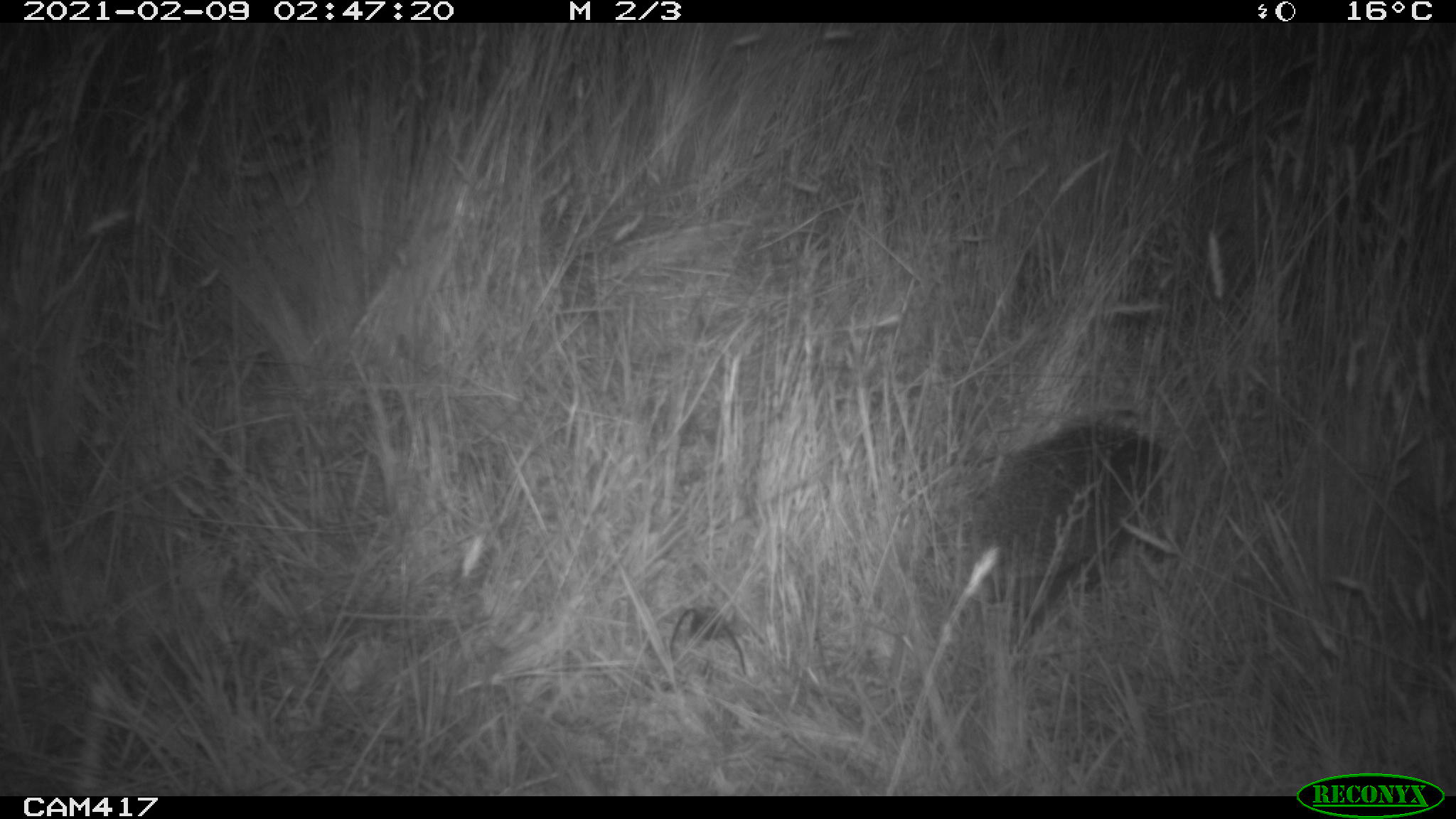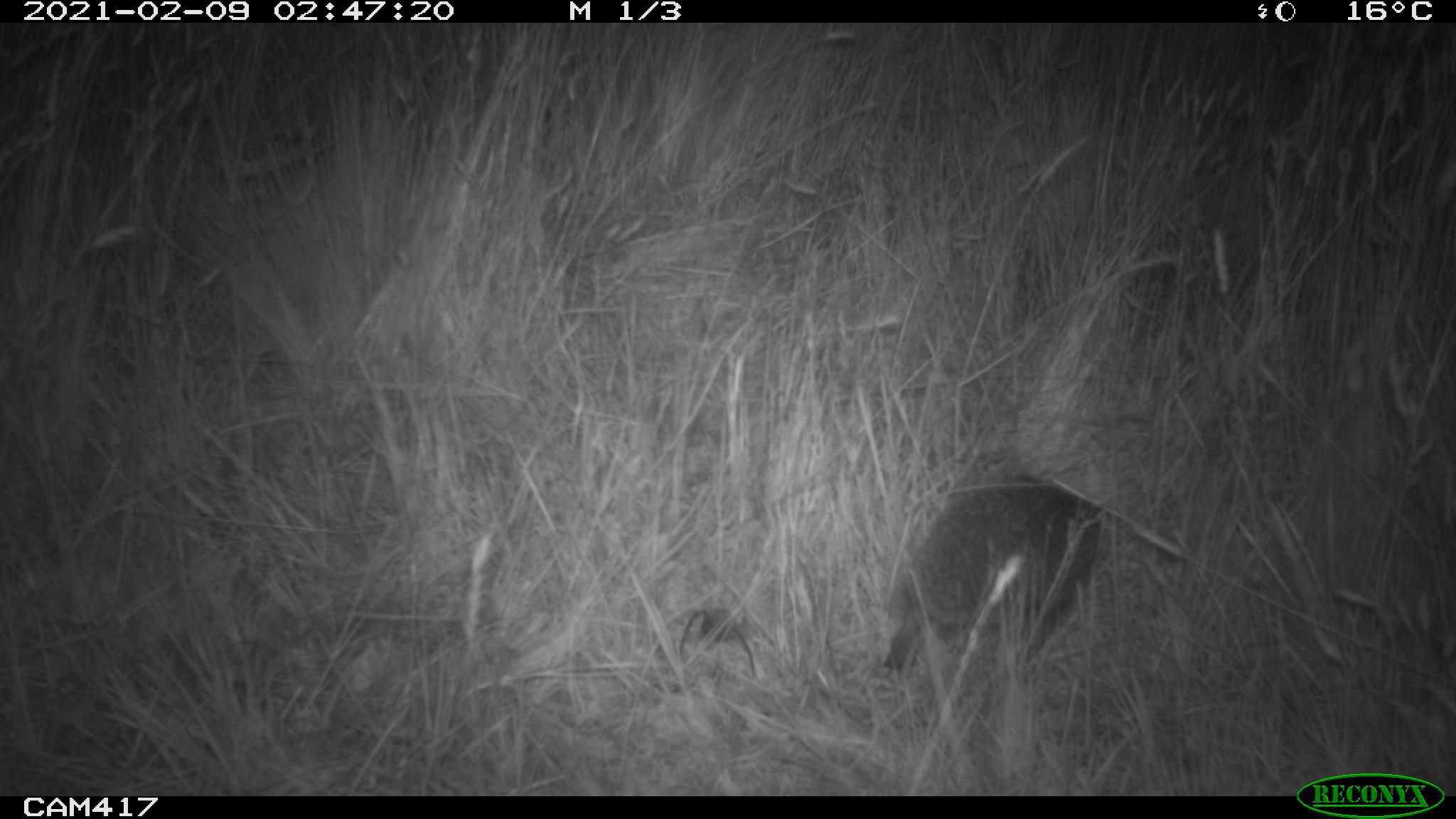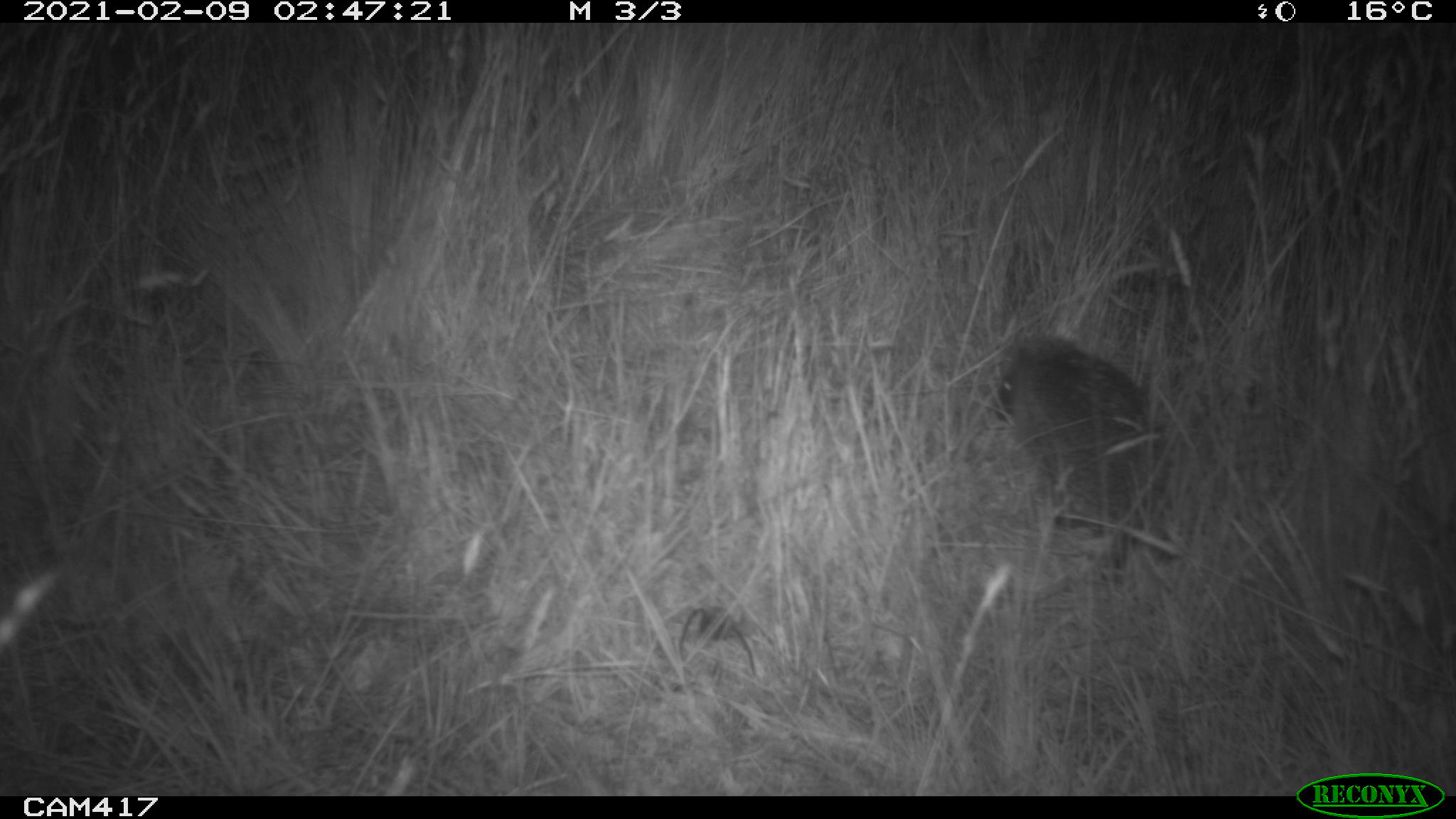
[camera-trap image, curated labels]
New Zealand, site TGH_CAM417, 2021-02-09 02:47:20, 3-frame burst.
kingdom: Animalia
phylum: Chordata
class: Mammalia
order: Eulipotyphla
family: Erinaceidae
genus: Erinaceus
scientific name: Erinaceus europaeus europaeus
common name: european hedgehog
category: hedgehog